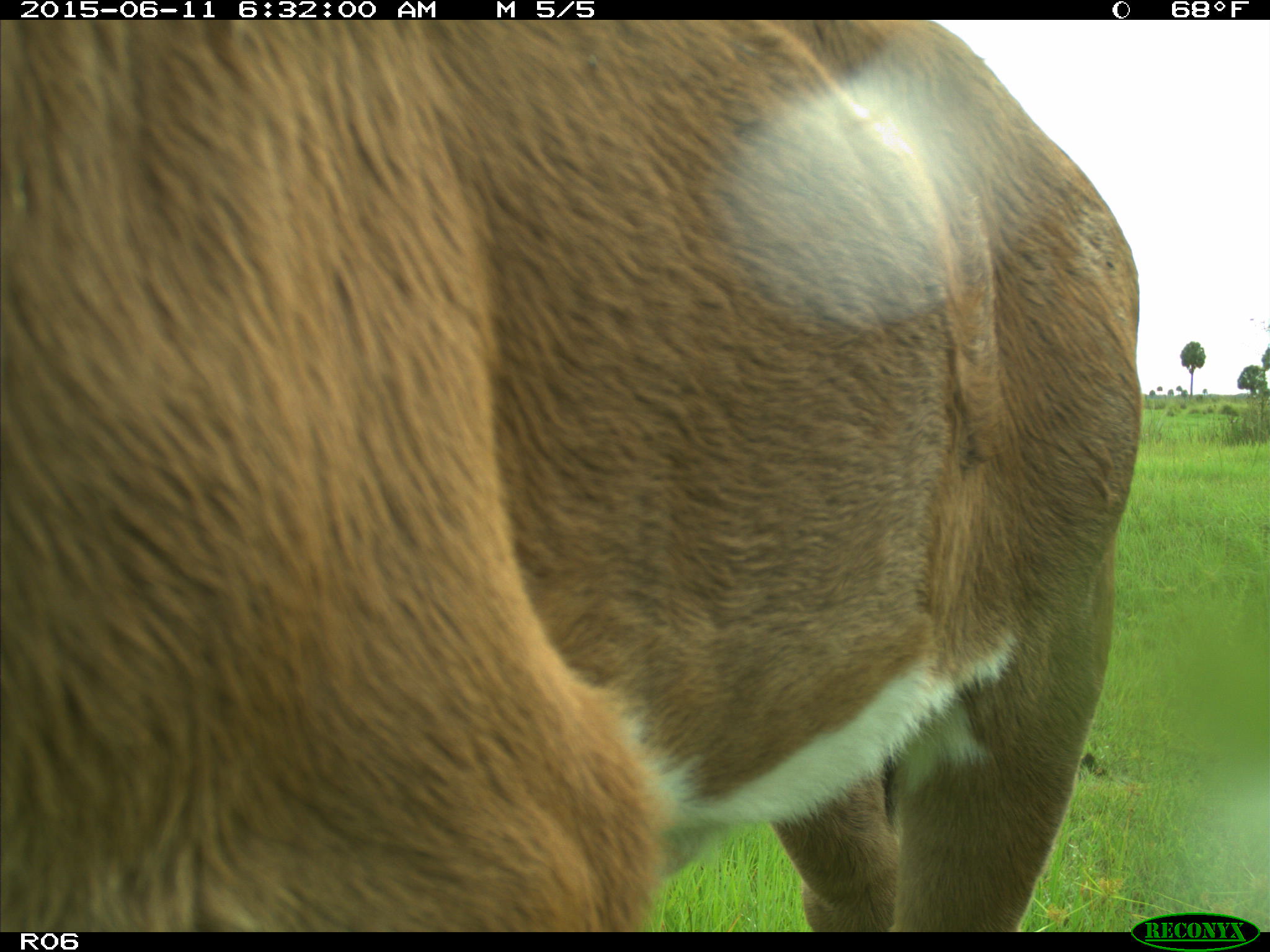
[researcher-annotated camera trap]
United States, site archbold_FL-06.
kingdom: Animalia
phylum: Chordata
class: Mammalia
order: Artiodactyla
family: Bovidae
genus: Bos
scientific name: Bos taurus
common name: domestic cow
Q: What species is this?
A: Bos taurus (domestic cow).